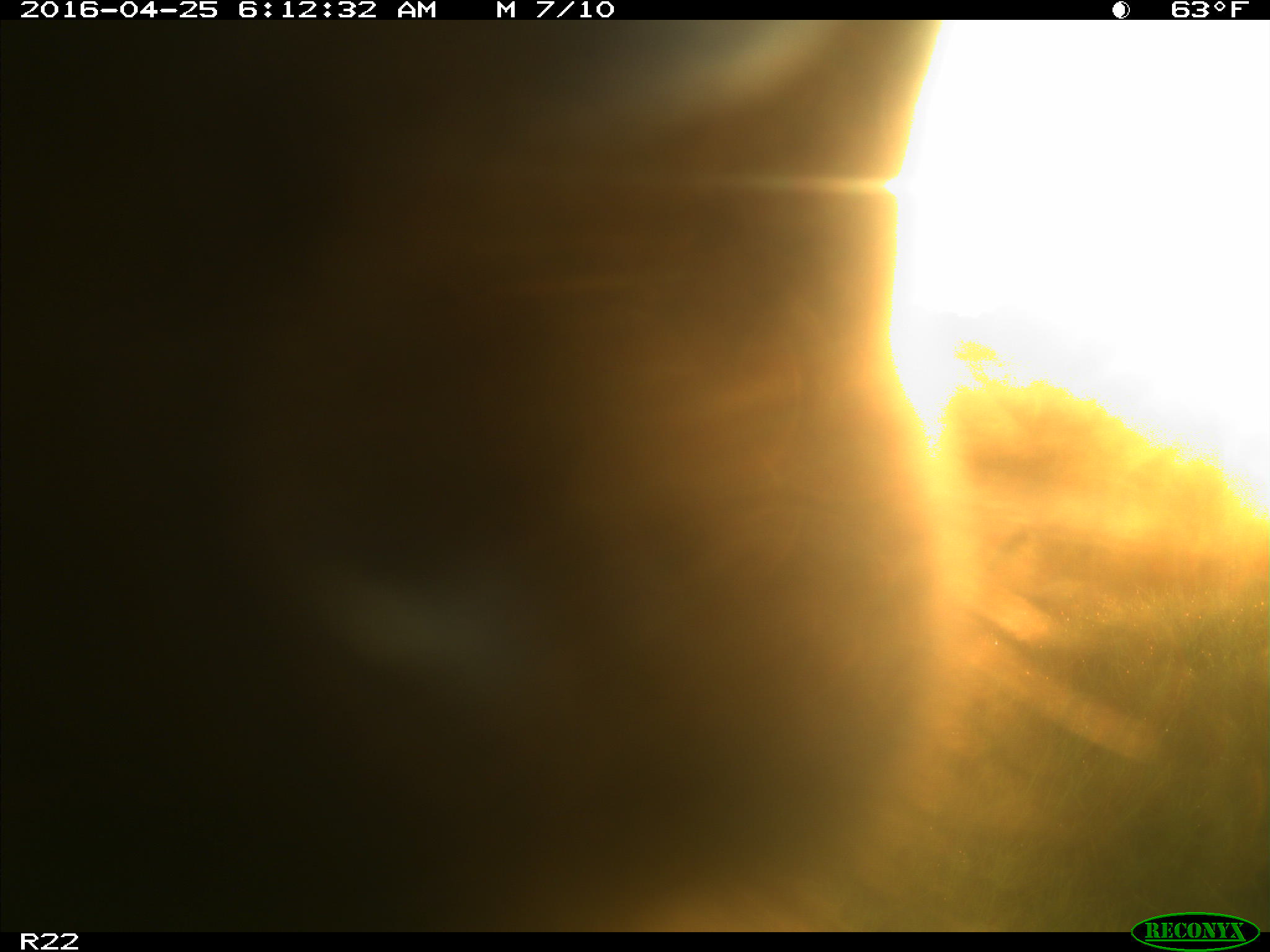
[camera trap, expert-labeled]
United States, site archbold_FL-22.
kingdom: Animalia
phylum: Chordata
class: Mammalia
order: Artiodactyla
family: Bovidae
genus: Bos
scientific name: Bos taurus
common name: domestic cow